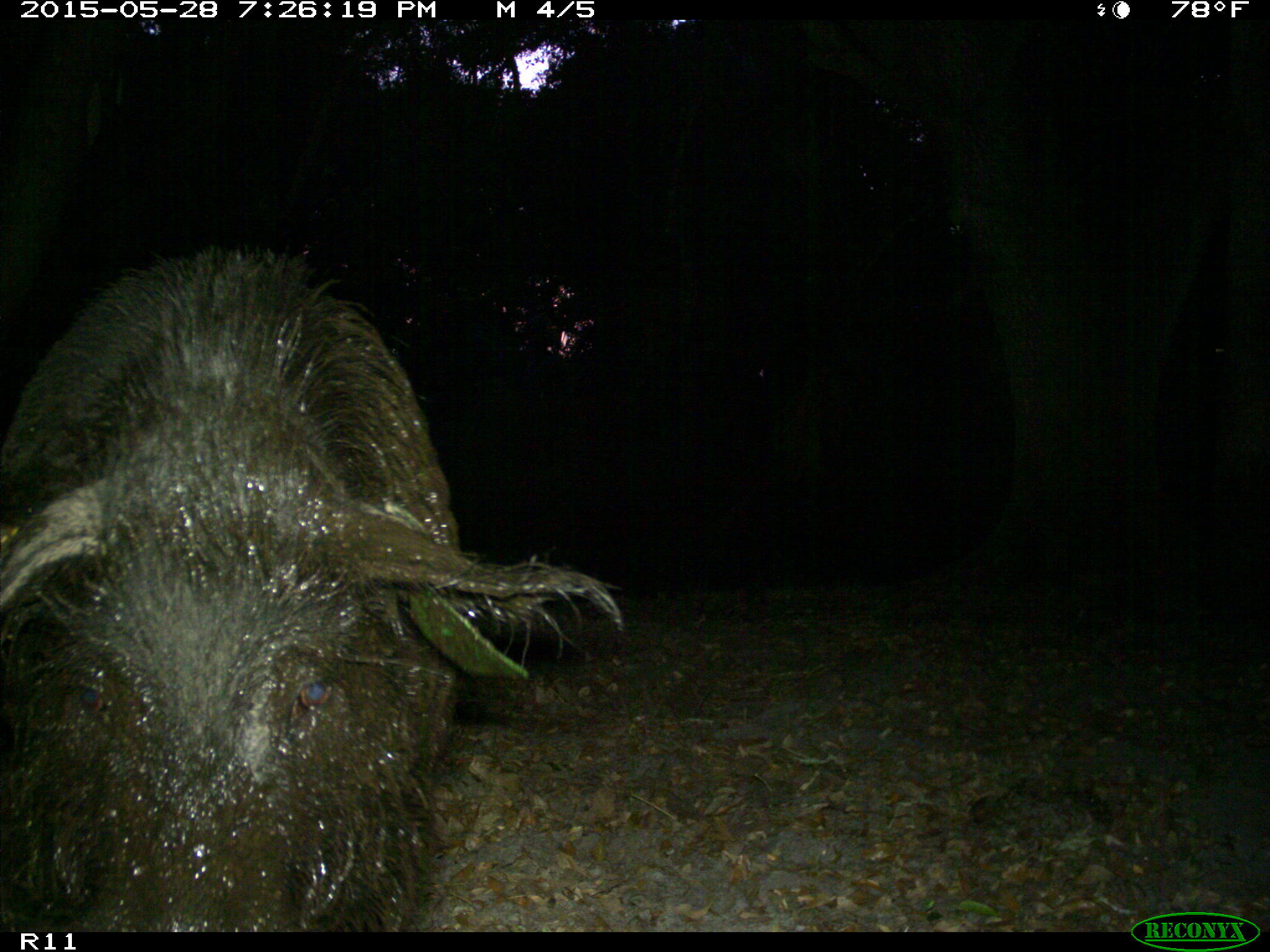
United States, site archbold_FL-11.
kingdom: Animalia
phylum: Chordata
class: Mammalia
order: Artiodactyla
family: Suidae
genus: Sus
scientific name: Sus scrofa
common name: wild boar